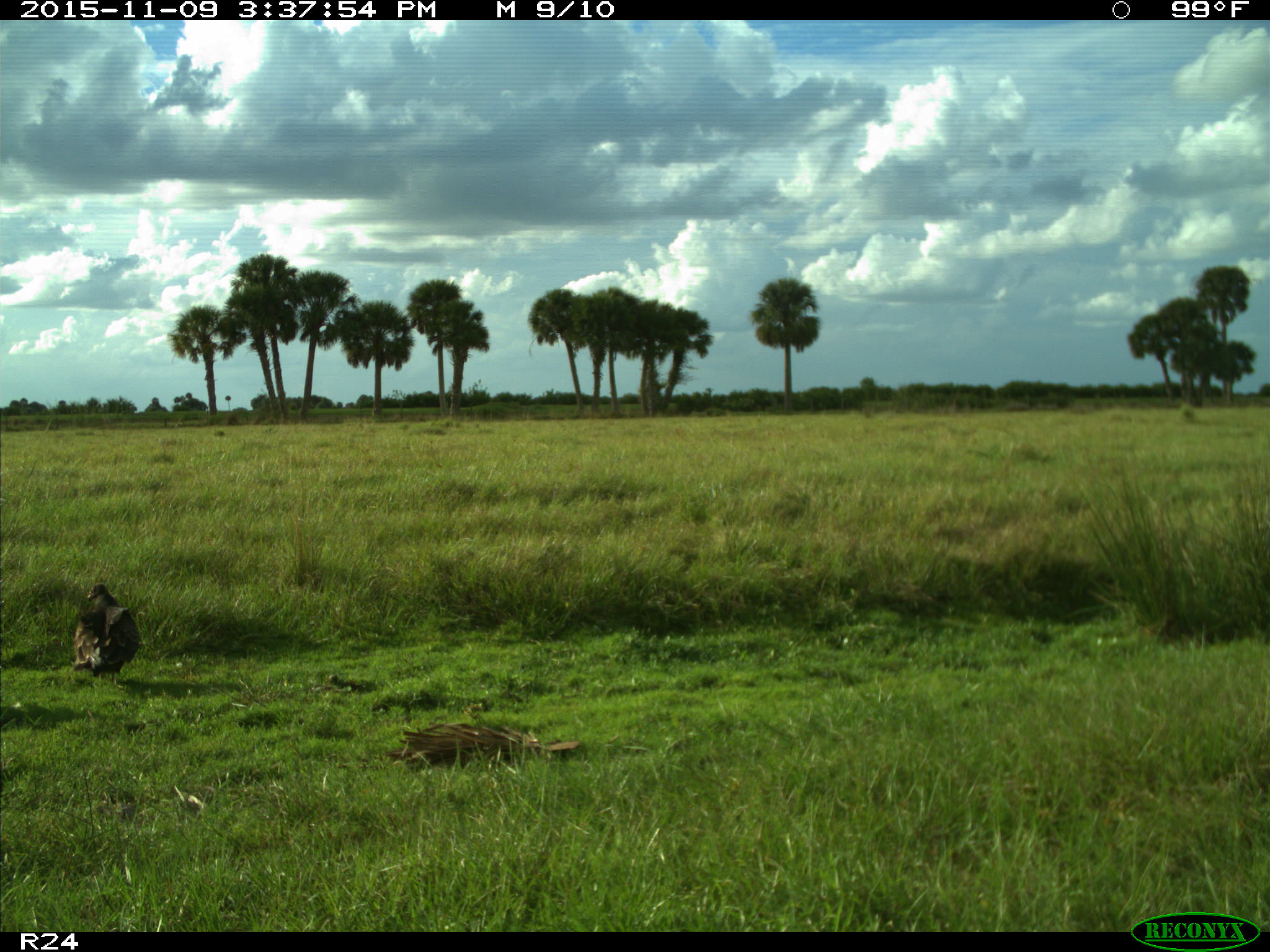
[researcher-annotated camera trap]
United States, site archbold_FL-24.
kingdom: Animalia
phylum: Chordata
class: Aves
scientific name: Aves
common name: birds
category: unidentified bird